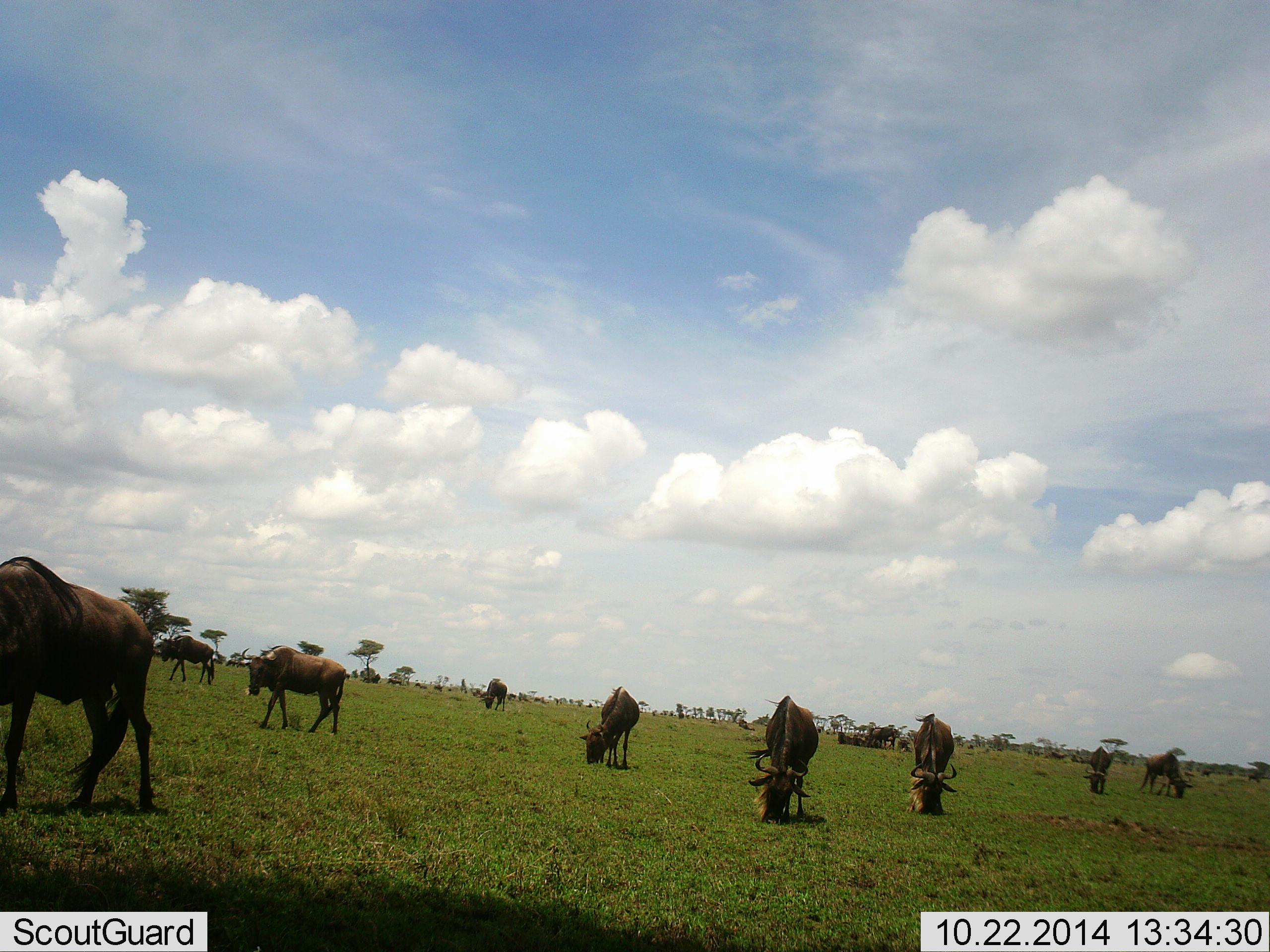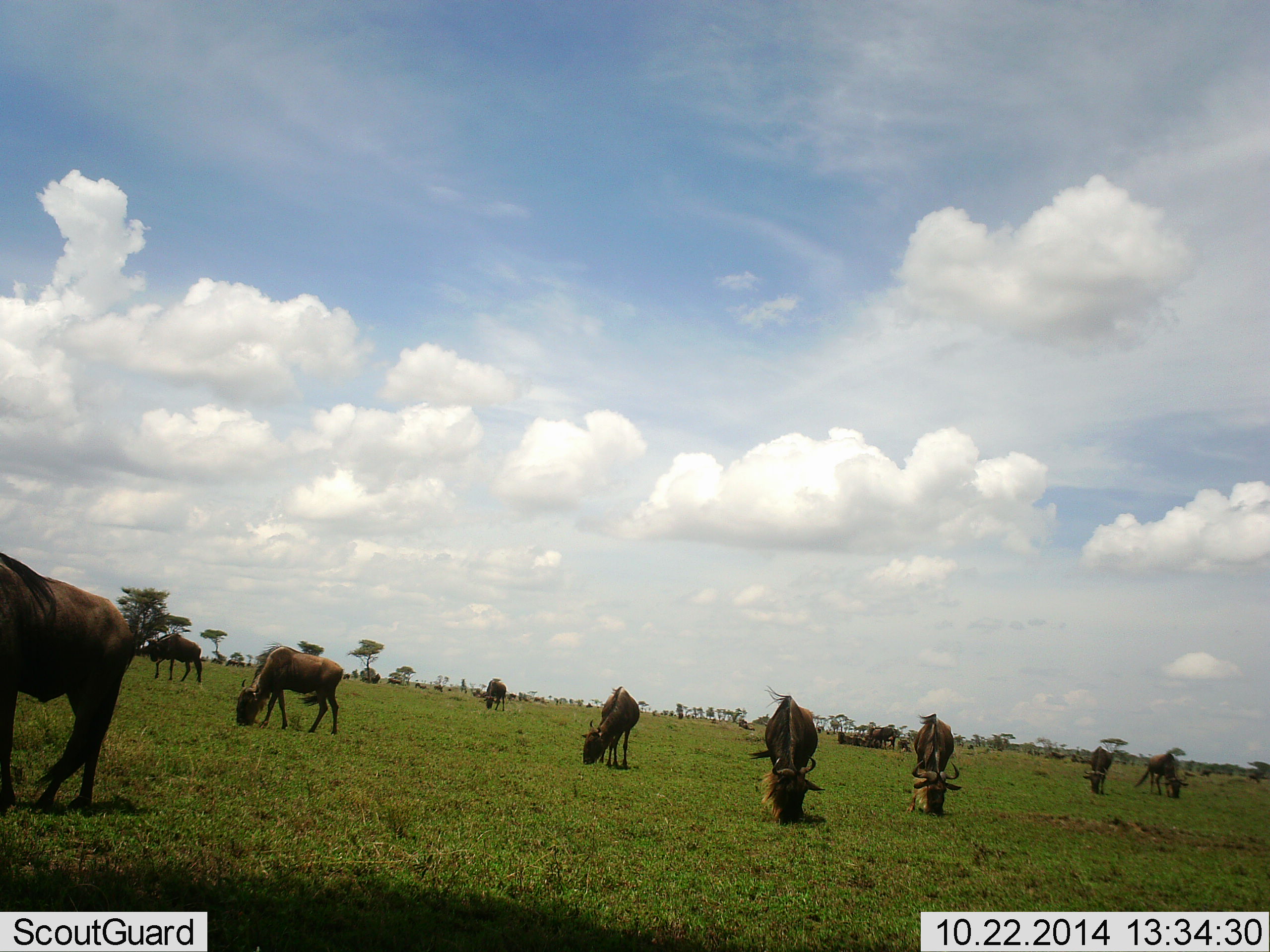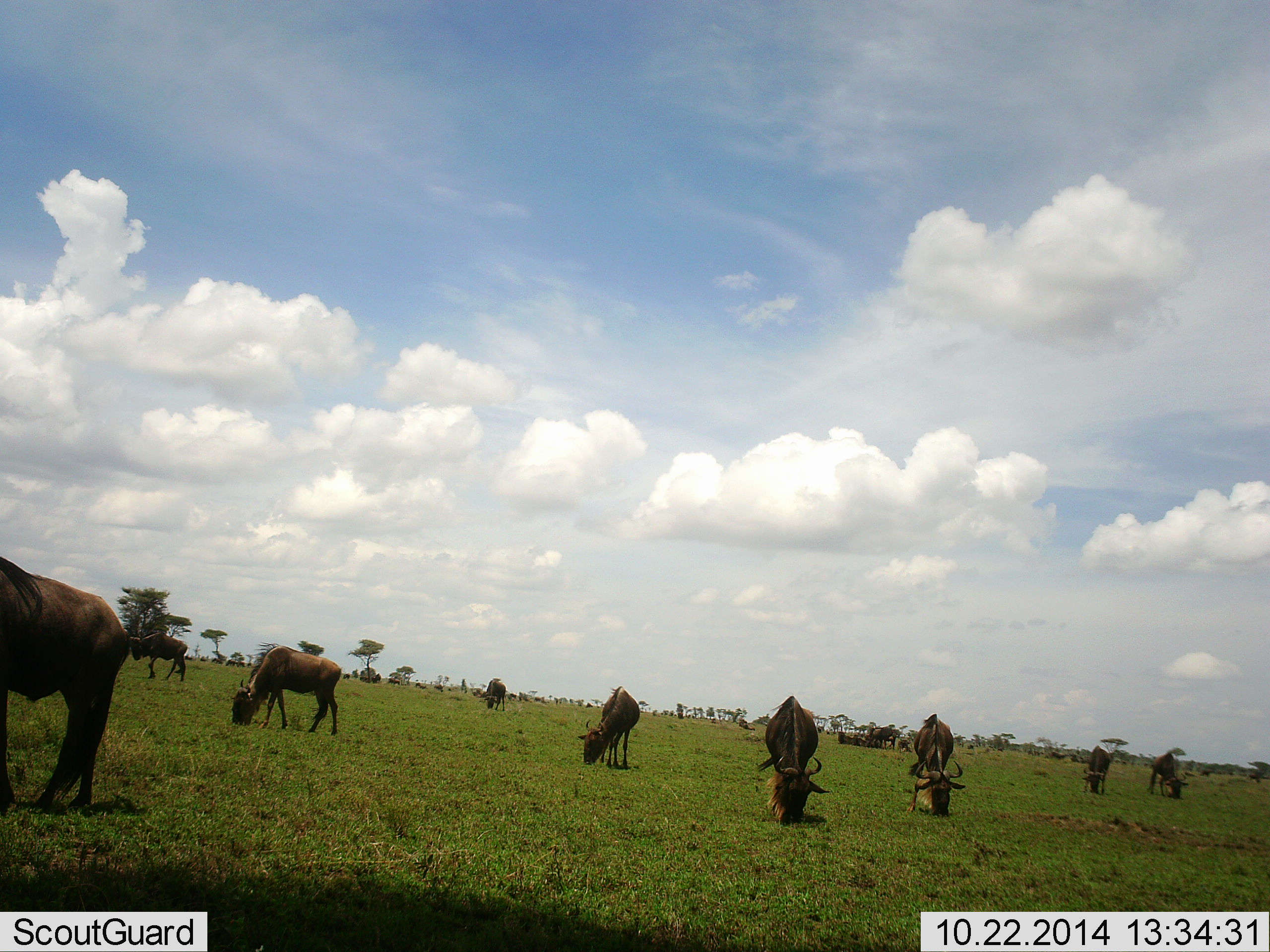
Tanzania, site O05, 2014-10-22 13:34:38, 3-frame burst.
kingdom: Animalia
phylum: Chordata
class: Mammalia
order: Artiodactyla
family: Bovidae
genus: Connochaetes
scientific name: Connochaetes taurinus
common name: blue wildebeest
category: wildebeest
Wildebeest (blue wildebeest) (Connochaetes taurinus), count 11-50. Behavior (volunteer vote fractions): standing 20%, resting 0%, moving 10%, interacting 0%. Young present (vote fraction): 0%. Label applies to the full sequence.